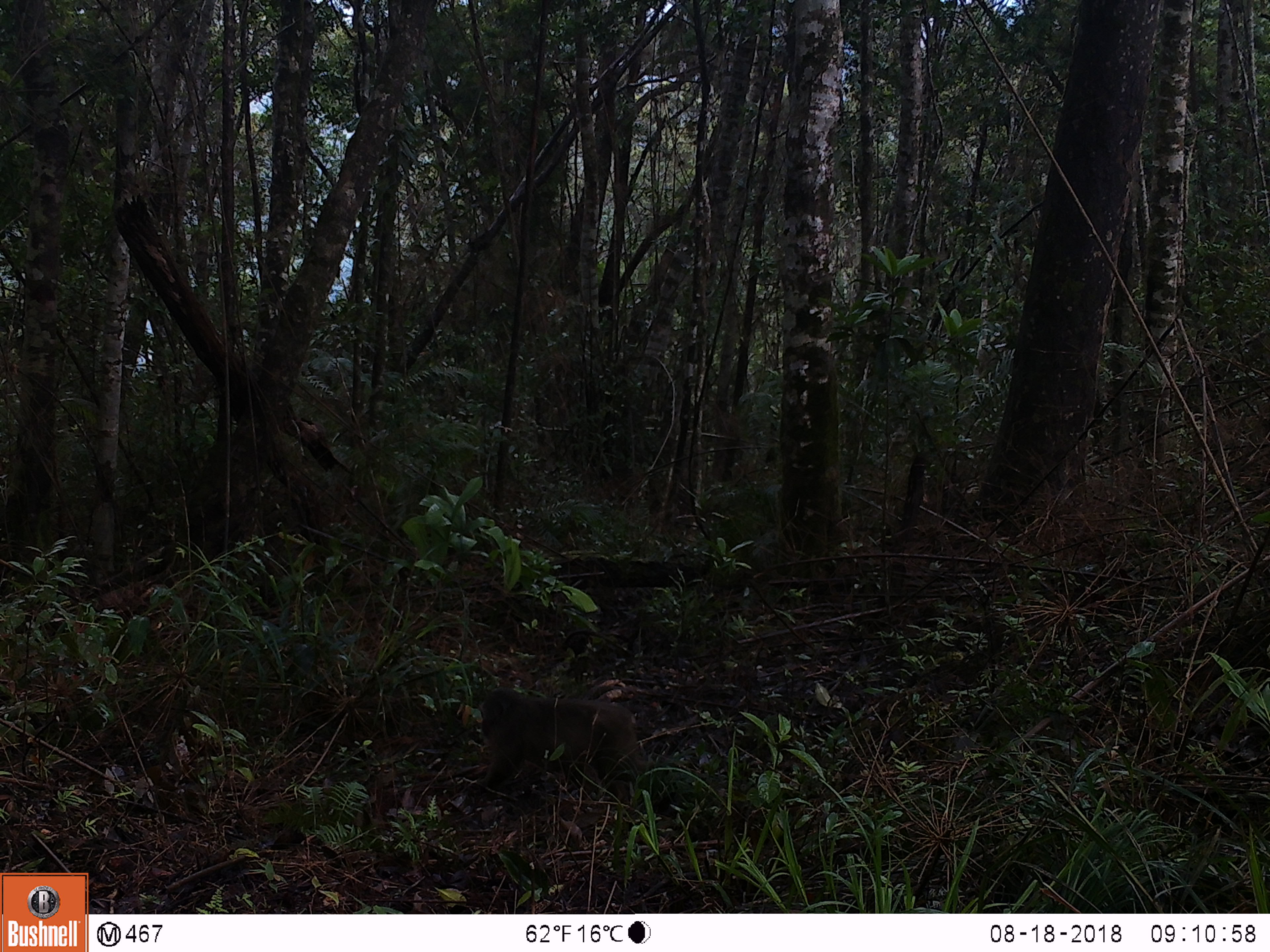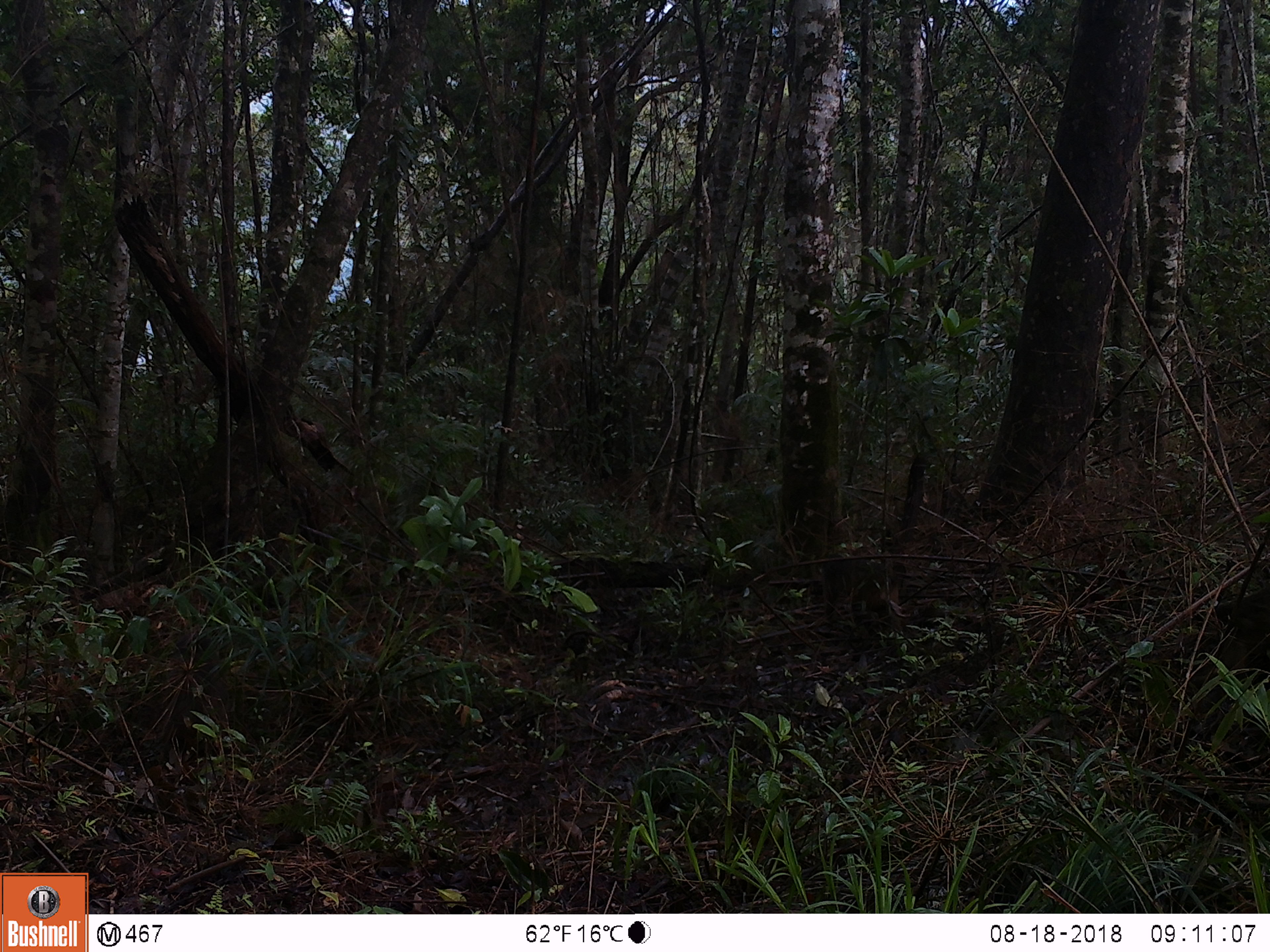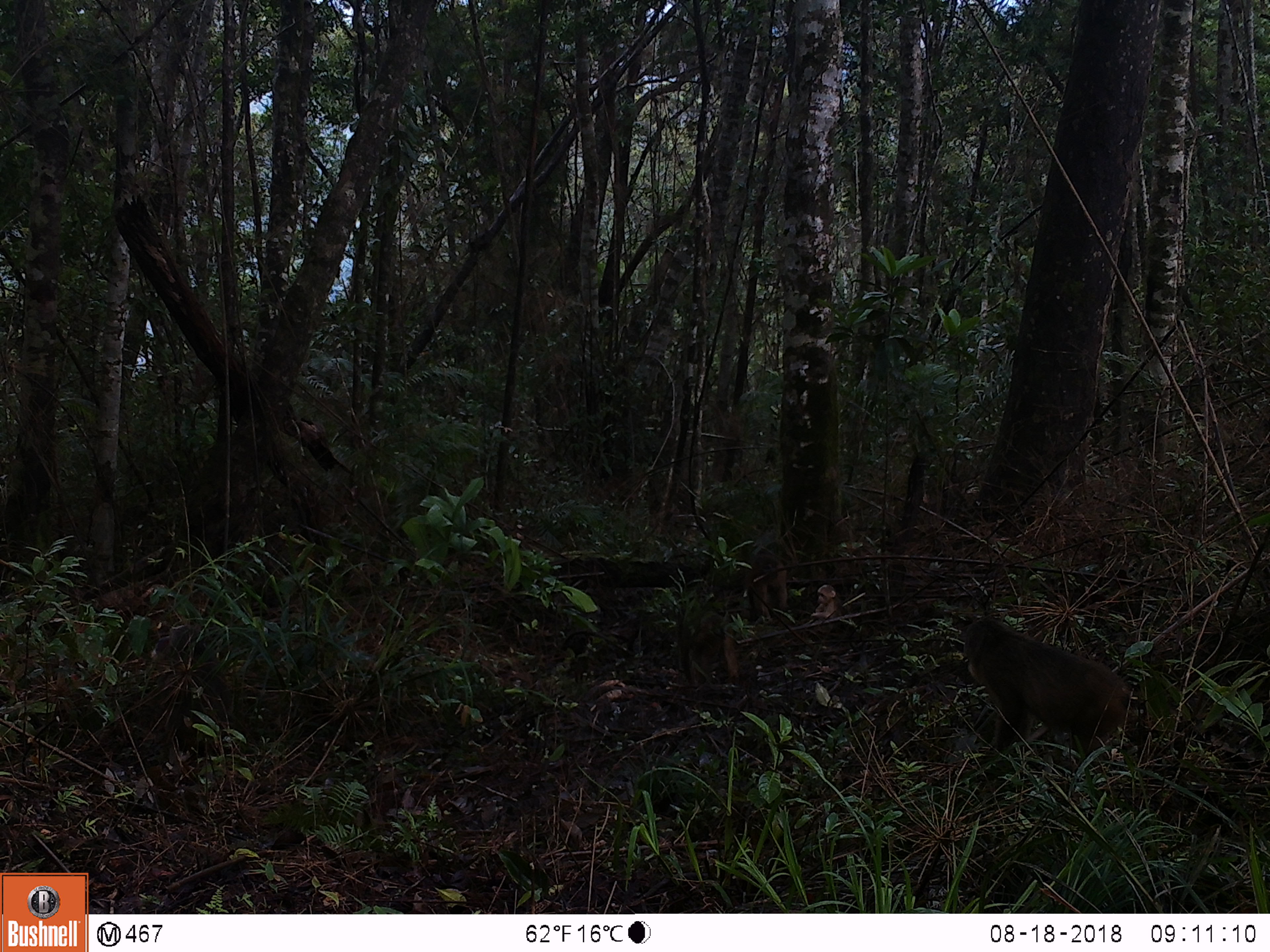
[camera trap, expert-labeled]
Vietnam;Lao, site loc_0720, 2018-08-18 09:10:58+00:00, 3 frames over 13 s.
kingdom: Animalia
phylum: Chordata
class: Mammalia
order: Primates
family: Cercopithecidae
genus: Macaca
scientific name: Macaca arctoides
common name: stump-tailed macaque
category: stump tailed macaque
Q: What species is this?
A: Stump tailed macaque (stump-tailed macaque) (Macaca arctoides).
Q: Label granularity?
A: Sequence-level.